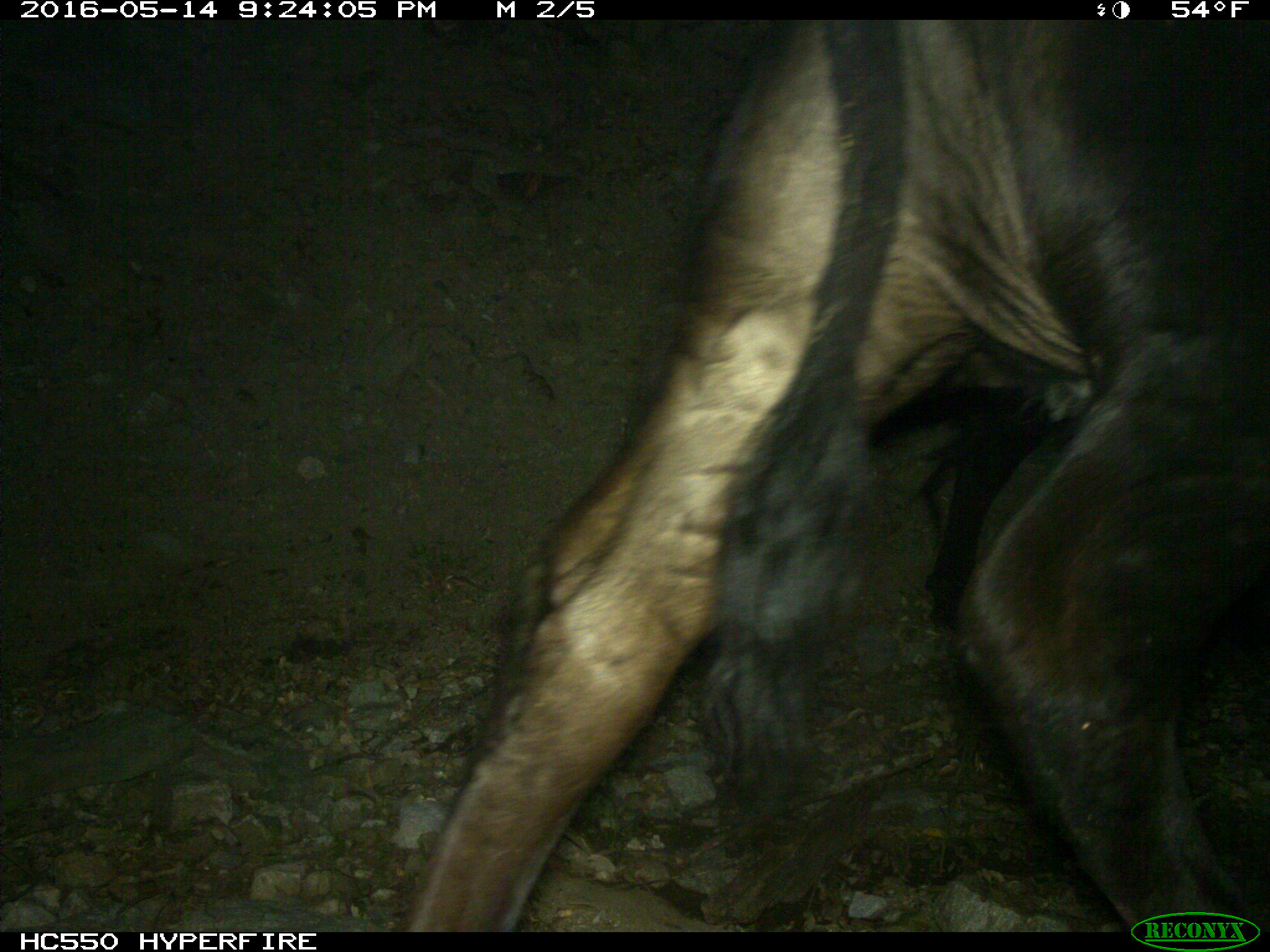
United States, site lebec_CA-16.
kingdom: Animalia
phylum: Chordata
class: Mammalia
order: Artiodactyla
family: Bovidae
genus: Bos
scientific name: Bos taurus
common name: domestic cow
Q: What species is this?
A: Bos taurus (domestic cow).